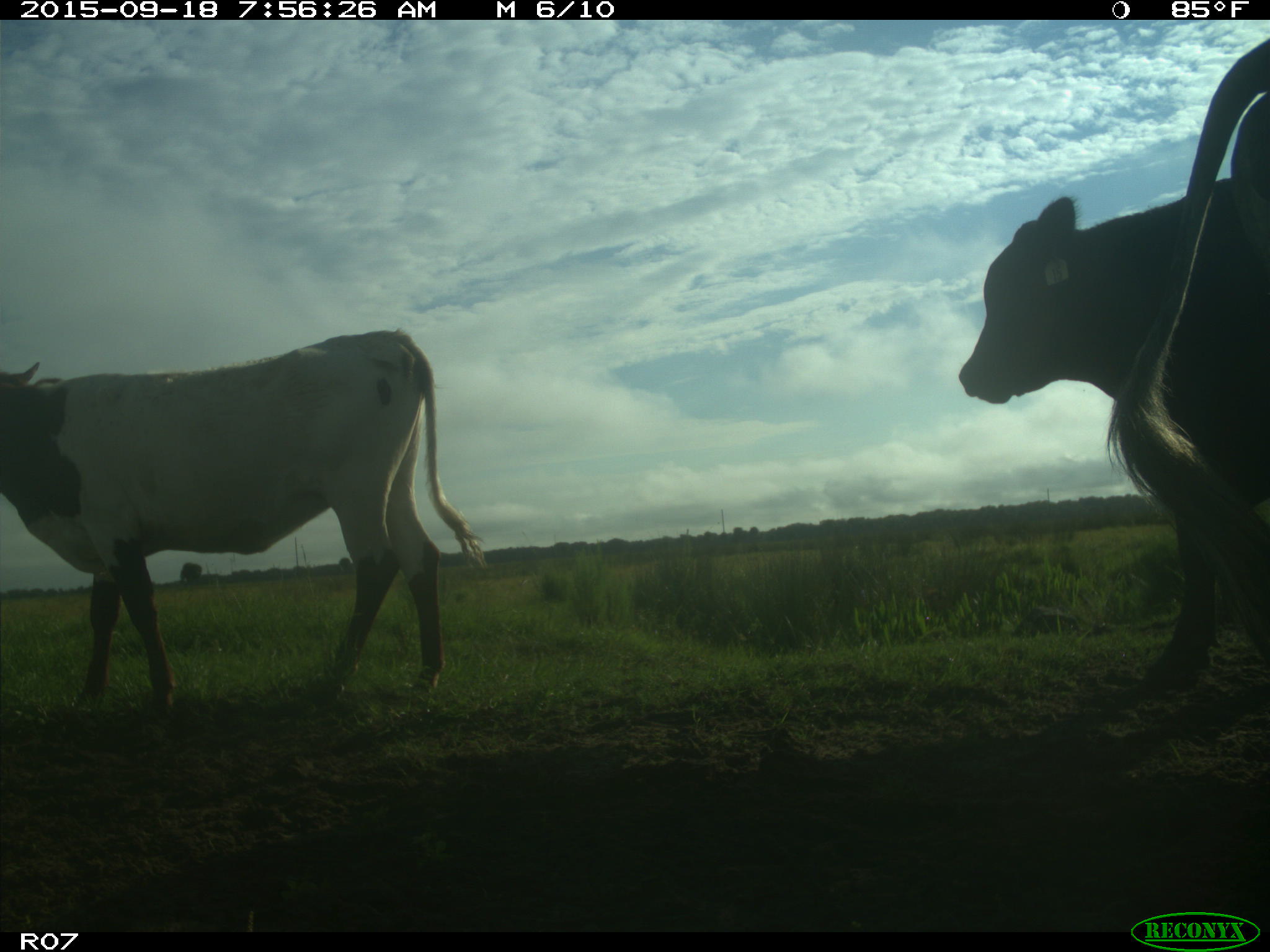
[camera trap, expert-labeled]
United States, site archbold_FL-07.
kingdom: Animalia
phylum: Chordata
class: Mammalia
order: Artiodactyla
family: Bovidae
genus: Bos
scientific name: Bos taurus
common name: domestic cow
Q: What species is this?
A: Bos taurus (domestic cow).